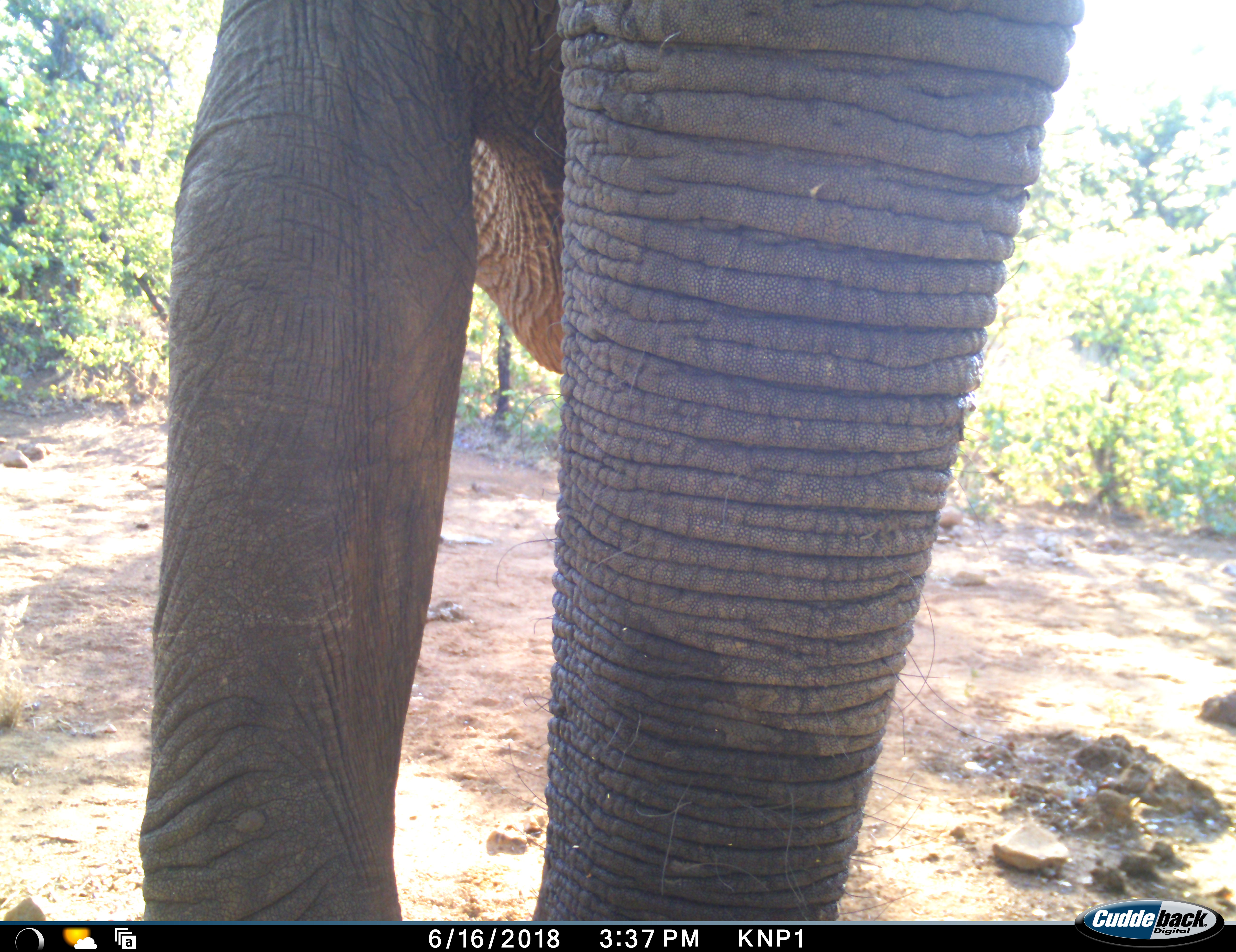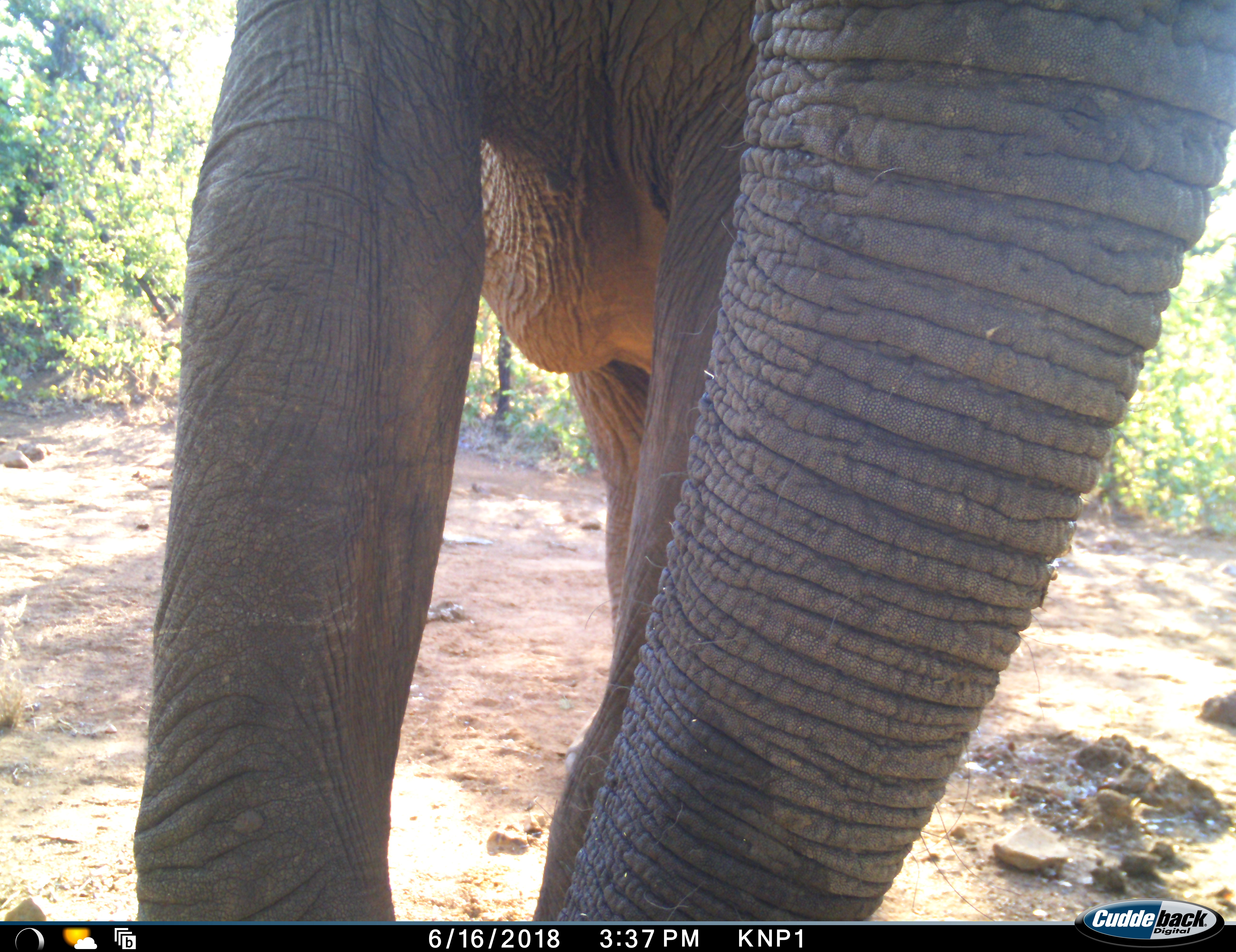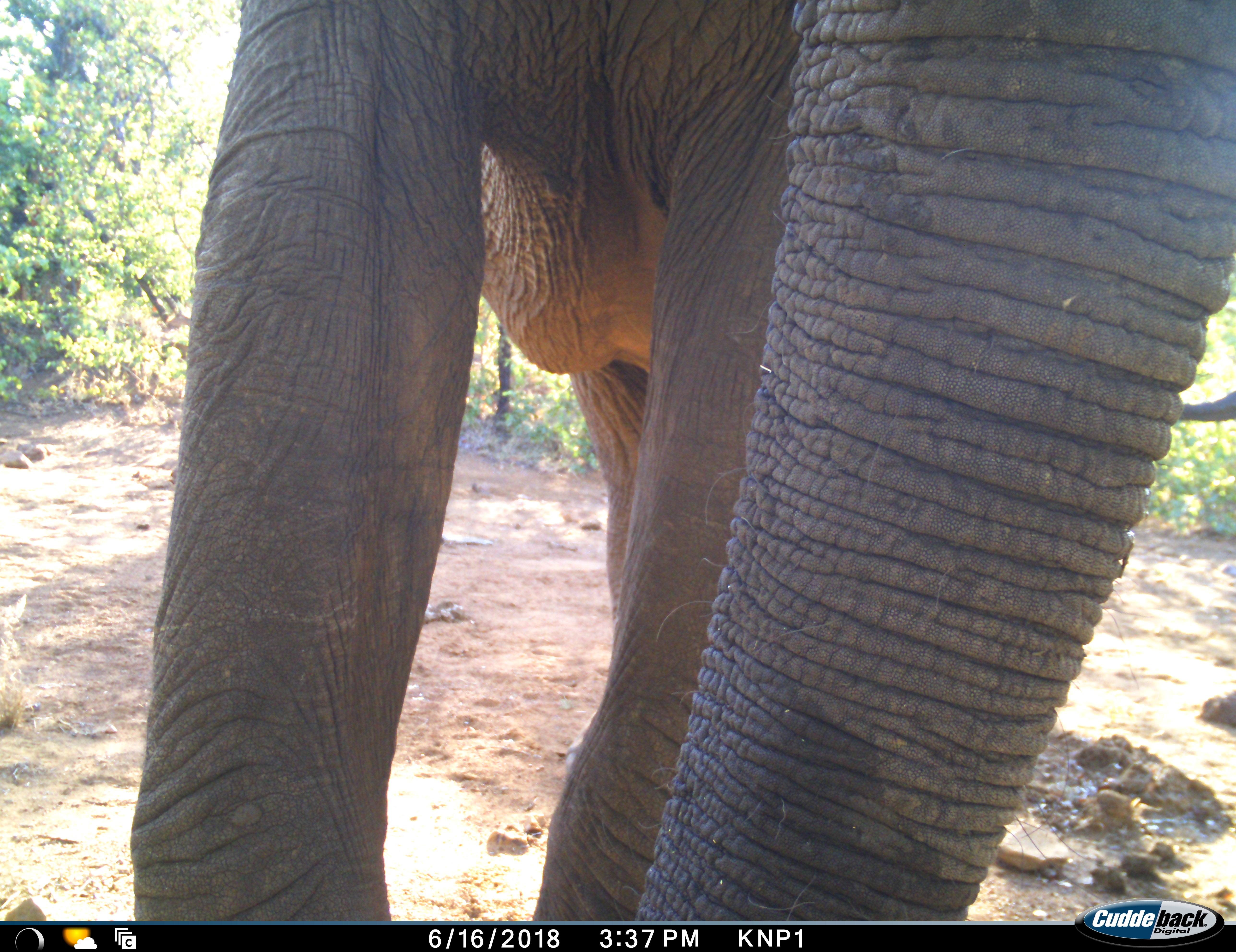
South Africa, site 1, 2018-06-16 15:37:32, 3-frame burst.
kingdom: Animalia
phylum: Chordata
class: Mammalia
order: Proboscidea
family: Elephantidae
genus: Loxodonta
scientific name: Loxodonta africana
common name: african bush elephant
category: elephant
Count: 1.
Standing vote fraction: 90%.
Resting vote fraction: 0%.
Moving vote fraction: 10%.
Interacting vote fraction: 10%.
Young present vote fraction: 0%.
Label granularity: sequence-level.